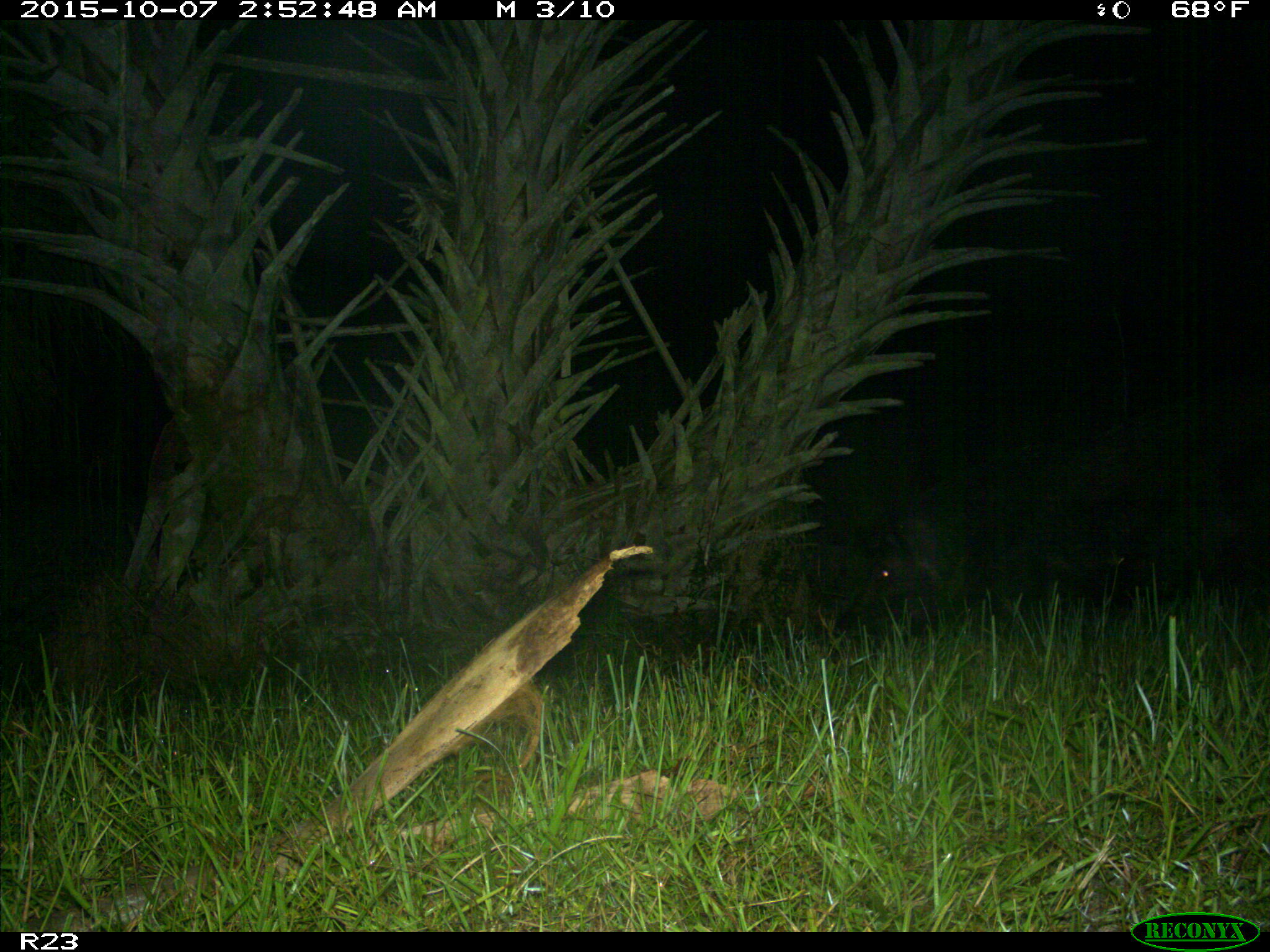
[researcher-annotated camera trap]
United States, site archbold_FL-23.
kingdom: Animalia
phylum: Chordata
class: Mammalia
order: Artiodactyla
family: Suidae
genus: Sus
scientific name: Sus scrofa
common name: wild boar